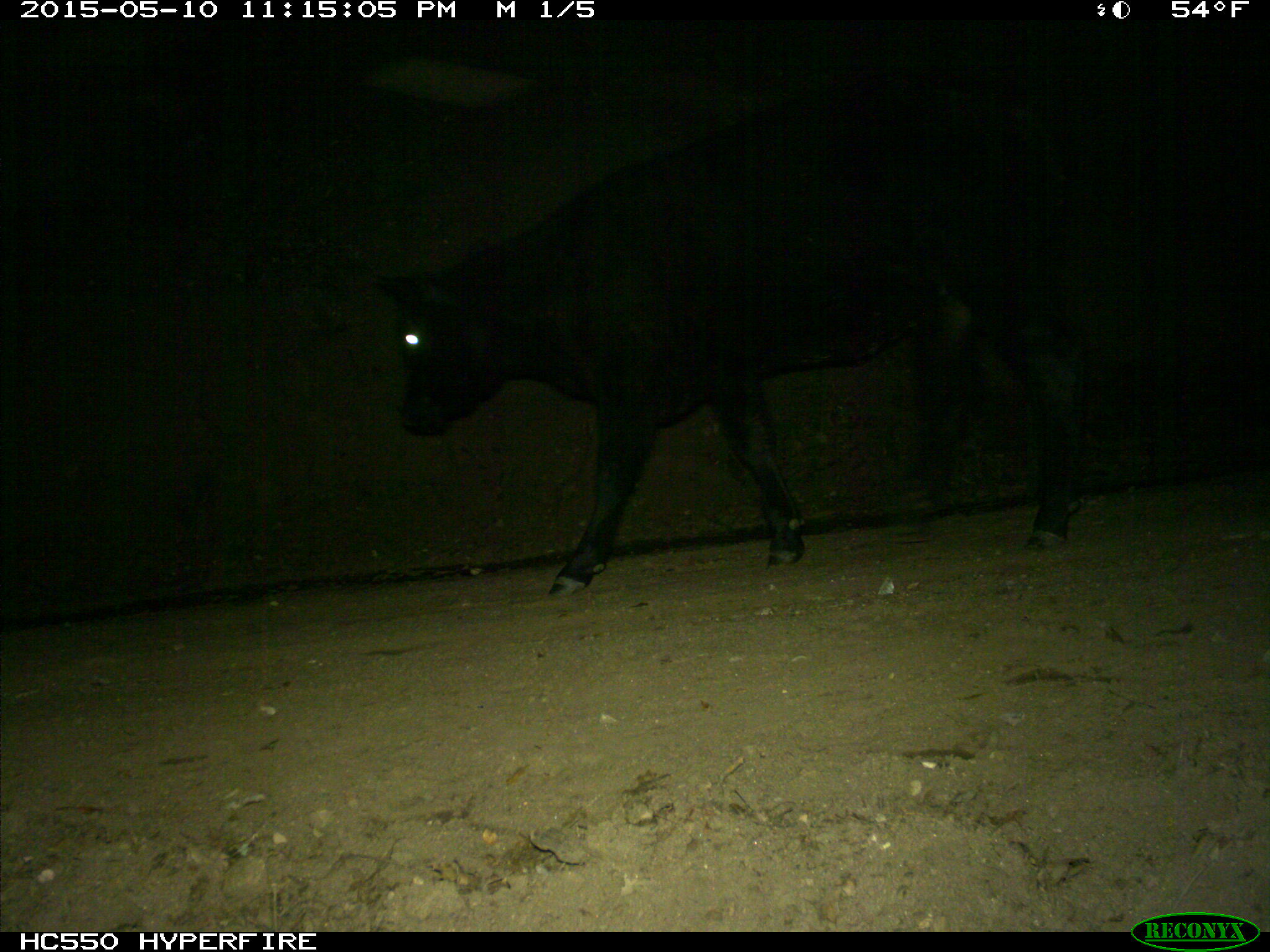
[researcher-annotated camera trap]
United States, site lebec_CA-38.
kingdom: Animalia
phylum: Chordata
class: Mammalia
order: Artiodactyla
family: Bovidae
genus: Bos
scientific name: Bos taurus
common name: domestic cow